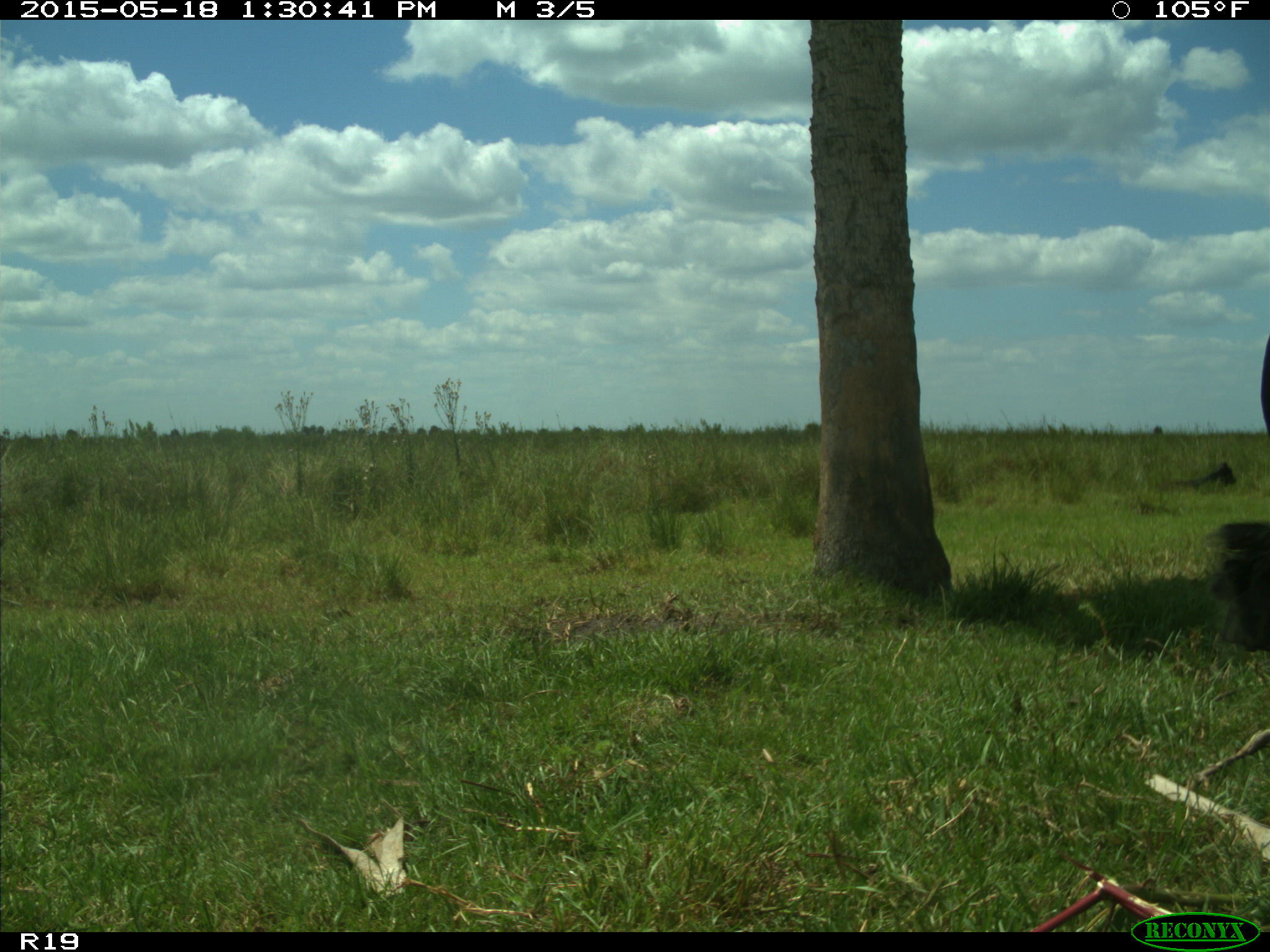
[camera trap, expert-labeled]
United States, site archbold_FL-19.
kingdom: Animalia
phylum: Chordata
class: Mammalia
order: Artiodactyla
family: Bovidae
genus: Bos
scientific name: Bos taurus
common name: domestic cow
Bos taurus (domestic cow).